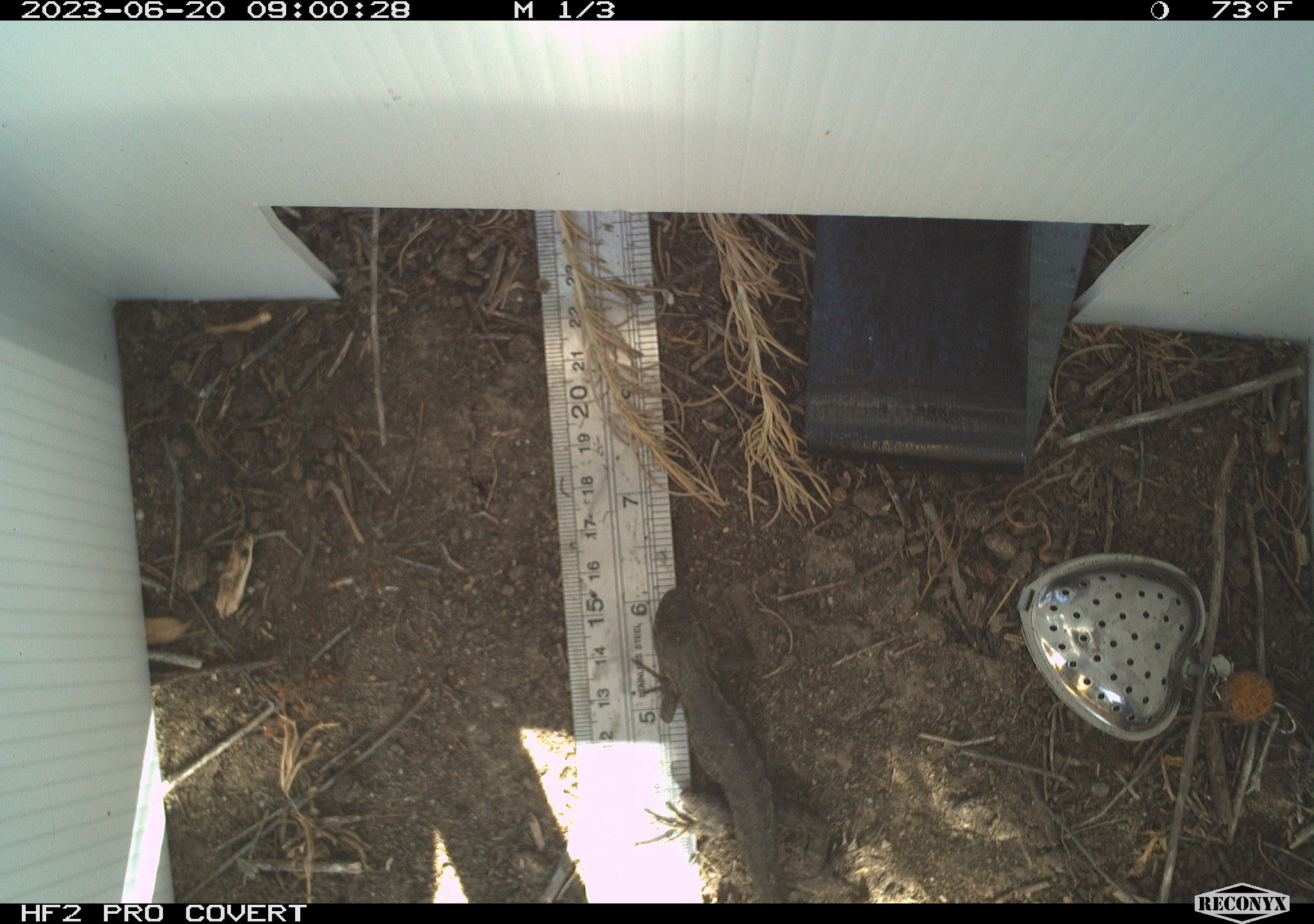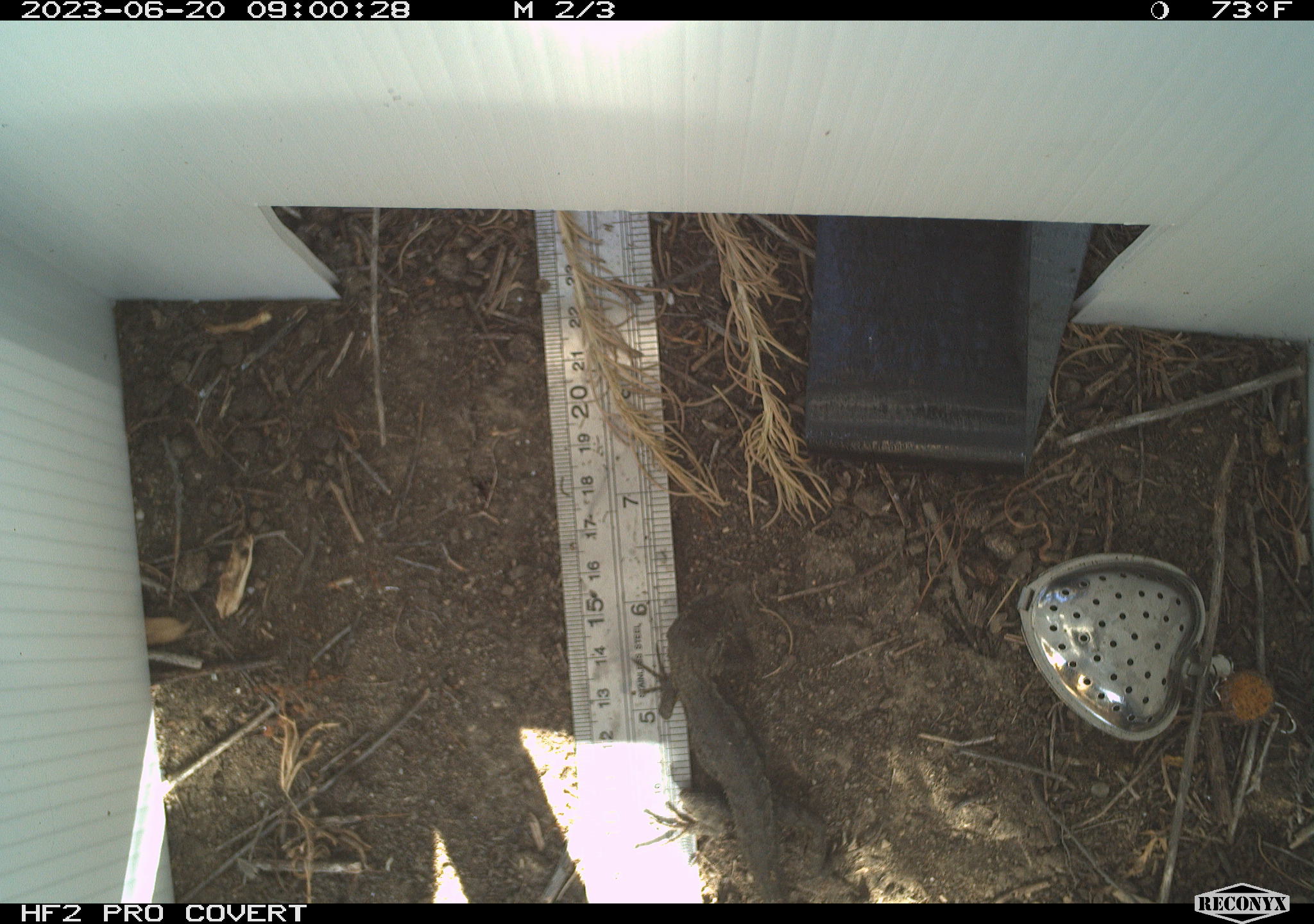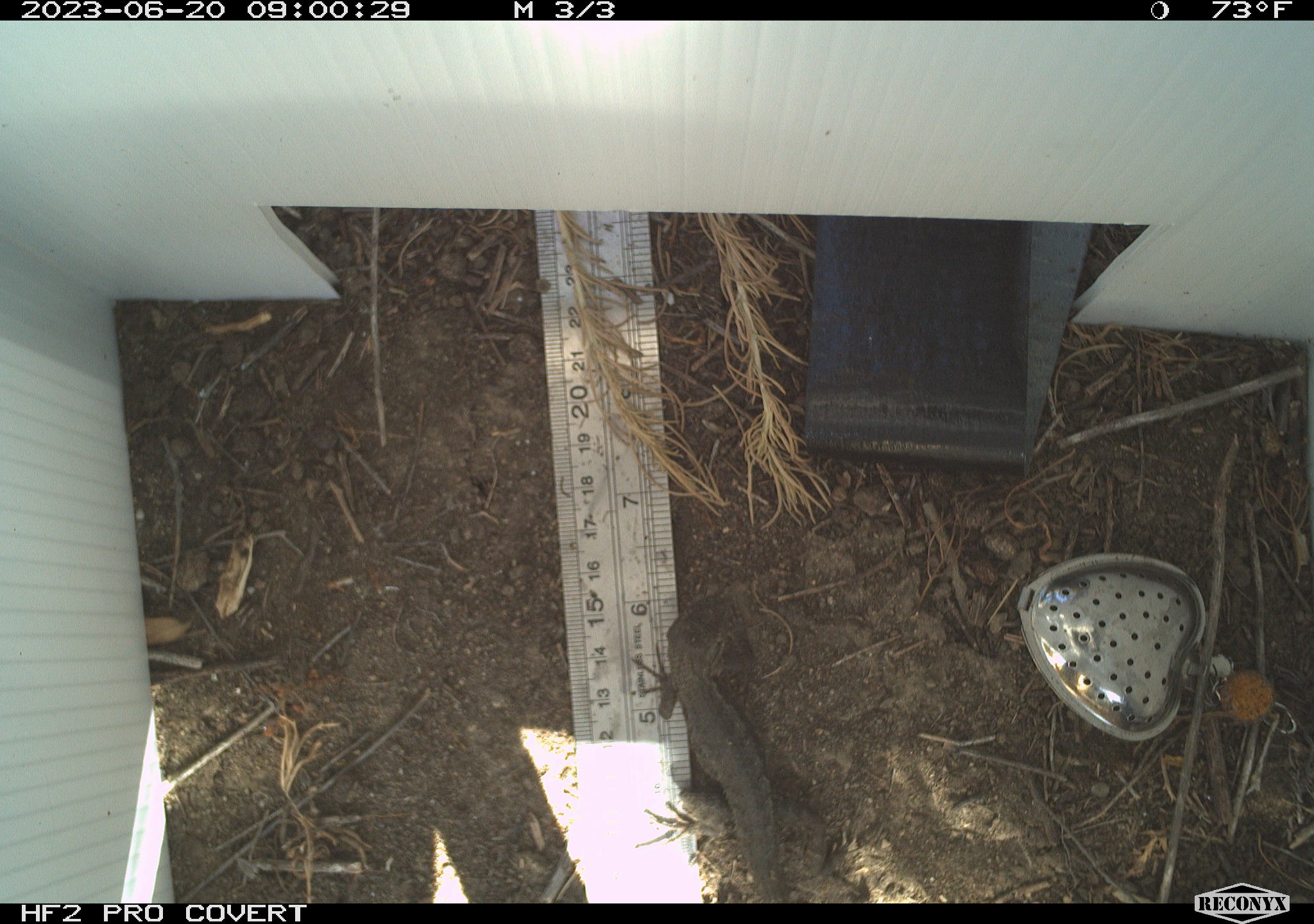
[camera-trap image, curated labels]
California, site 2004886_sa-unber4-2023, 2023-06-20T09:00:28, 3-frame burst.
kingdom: Animalia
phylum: Chordata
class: Reptilia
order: Squamata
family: Phrynosomatidae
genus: Sceloporus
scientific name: Sceloporus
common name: spiny lizards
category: sceloporus species